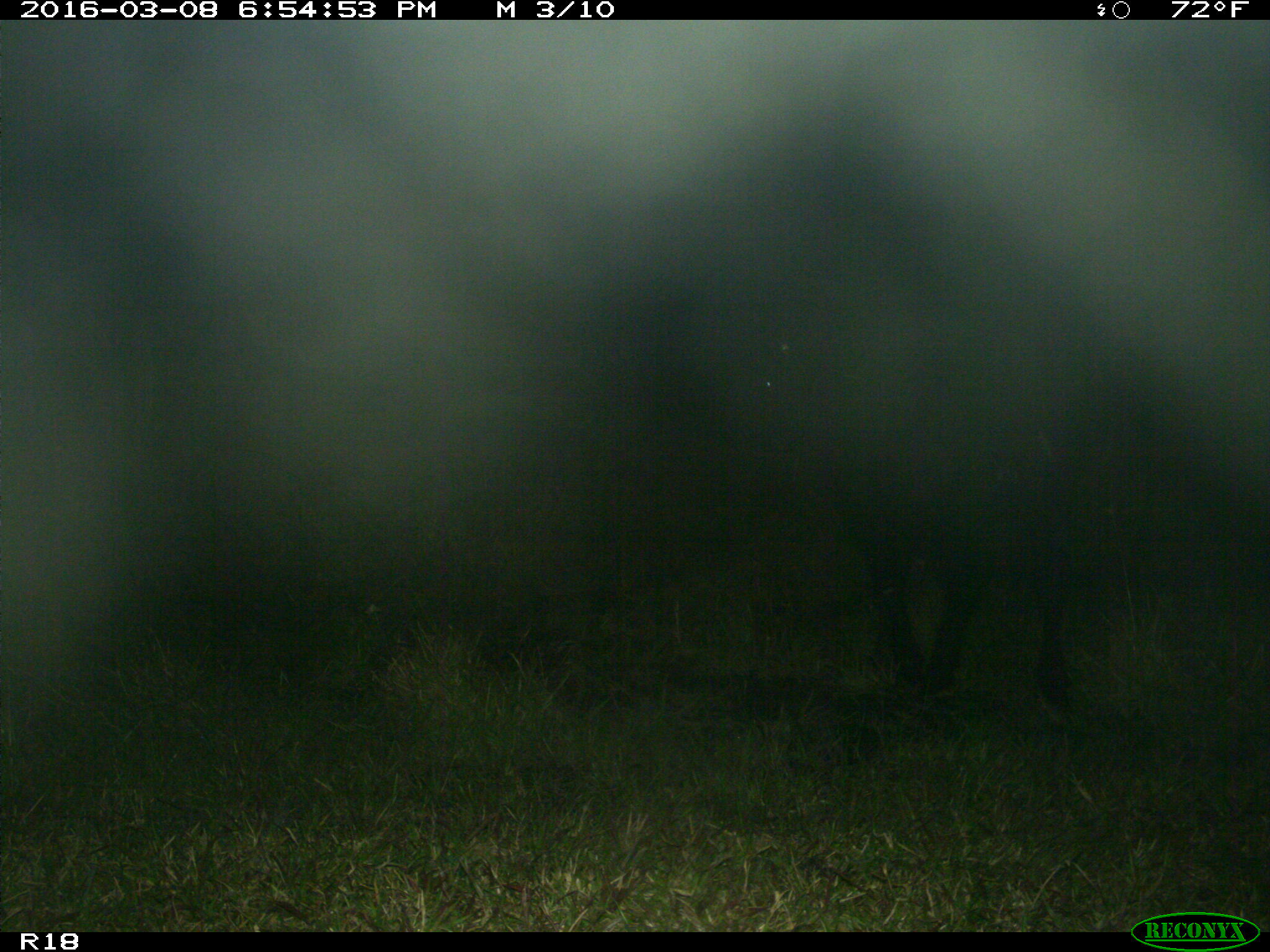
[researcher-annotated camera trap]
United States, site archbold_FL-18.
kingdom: Animalia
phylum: Chordata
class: Mammalia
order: Artiodactyla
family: Bovidae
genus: Bos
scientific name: Bos taurus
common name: domestic cow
Bos taurus (domestic cow).